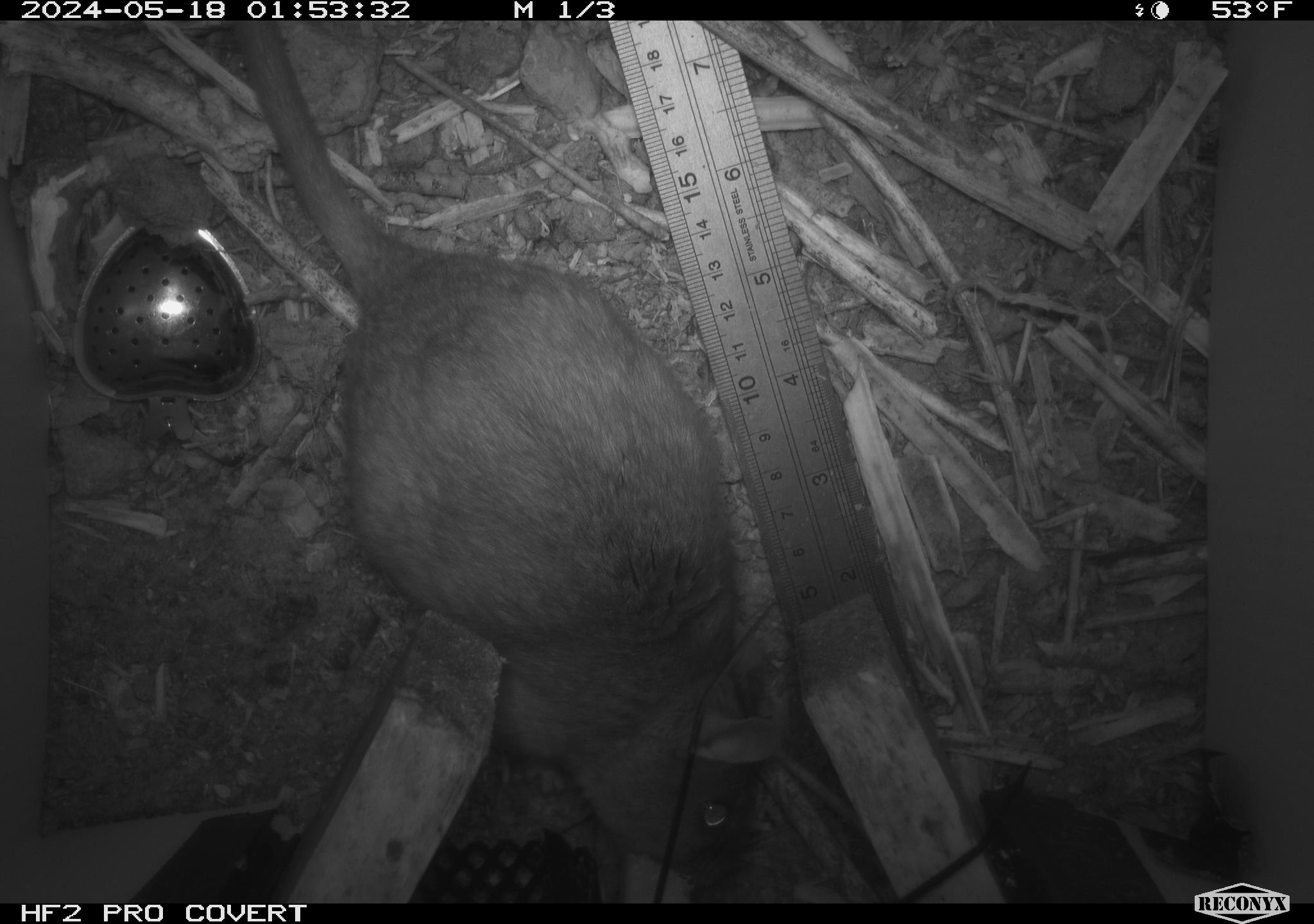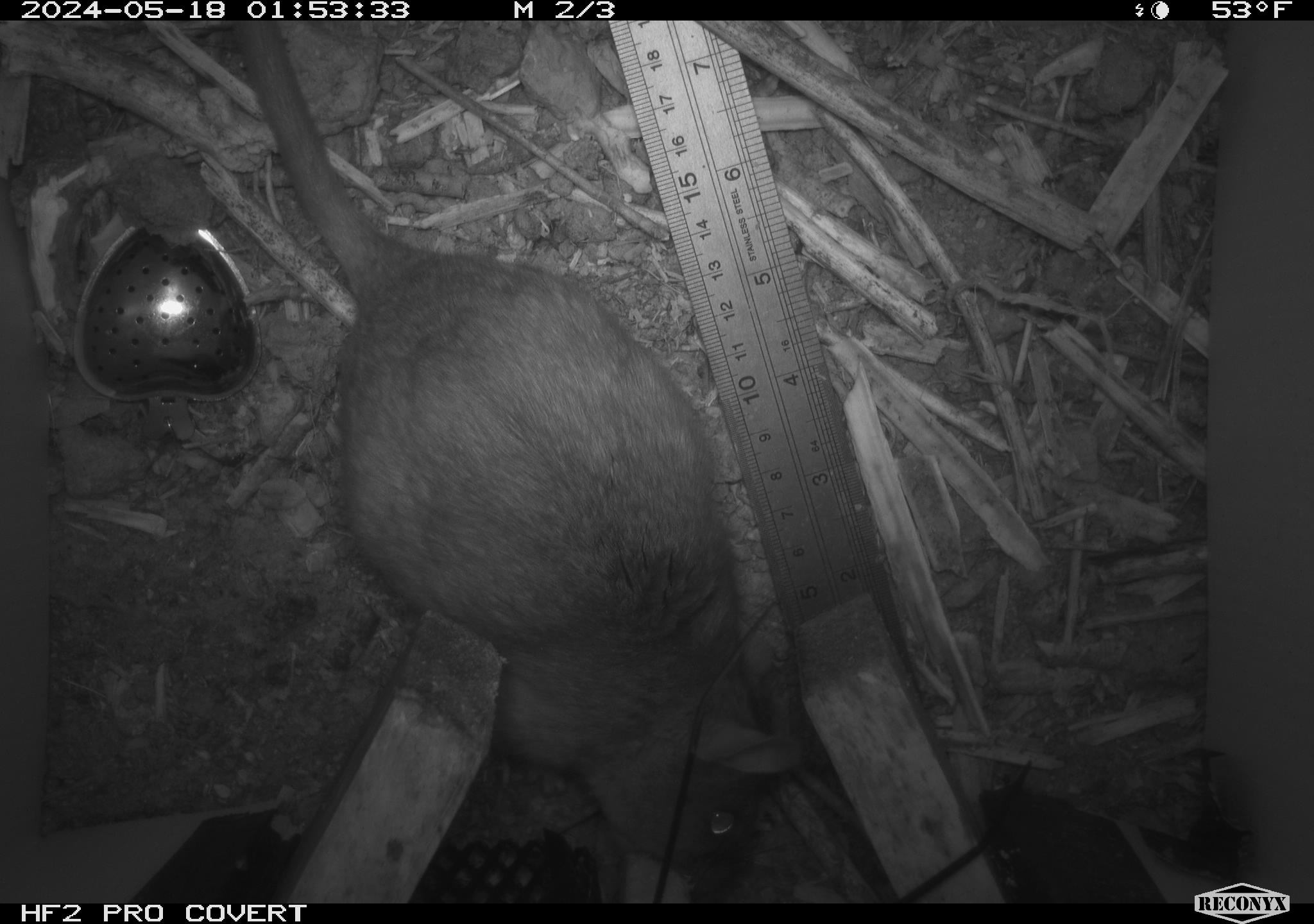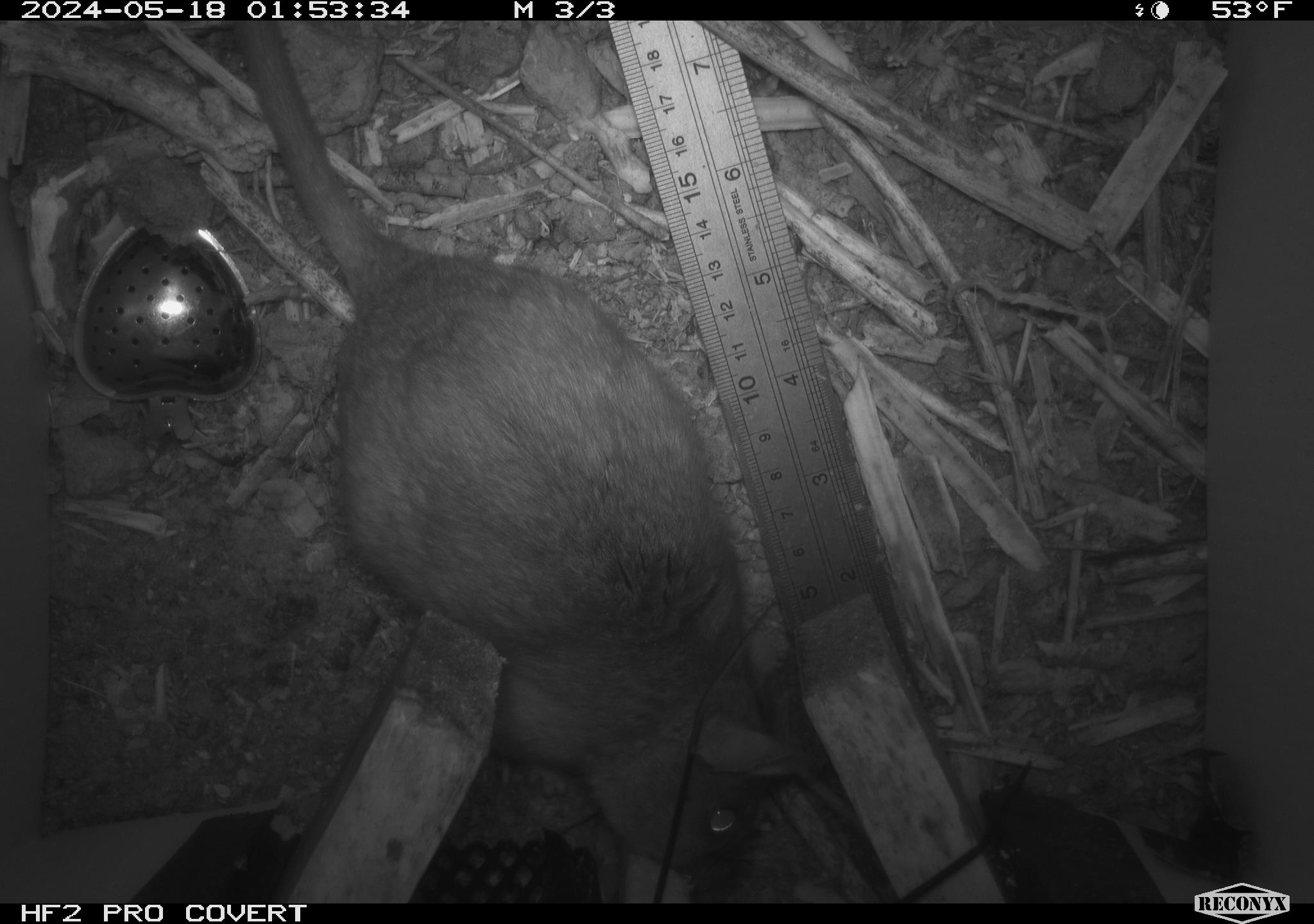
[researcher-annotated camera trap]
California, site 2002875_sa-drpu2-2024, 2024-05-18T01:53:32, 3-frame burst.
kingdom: Animalia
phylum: Chordata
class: Mammalia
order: Rodentia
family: Cricetidae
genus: Neotoma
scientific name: Neotoma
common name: pack rat or woodrat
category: neotoma species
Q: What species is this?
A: Neotoma species (pack rat or woodrat) (Neotoma).